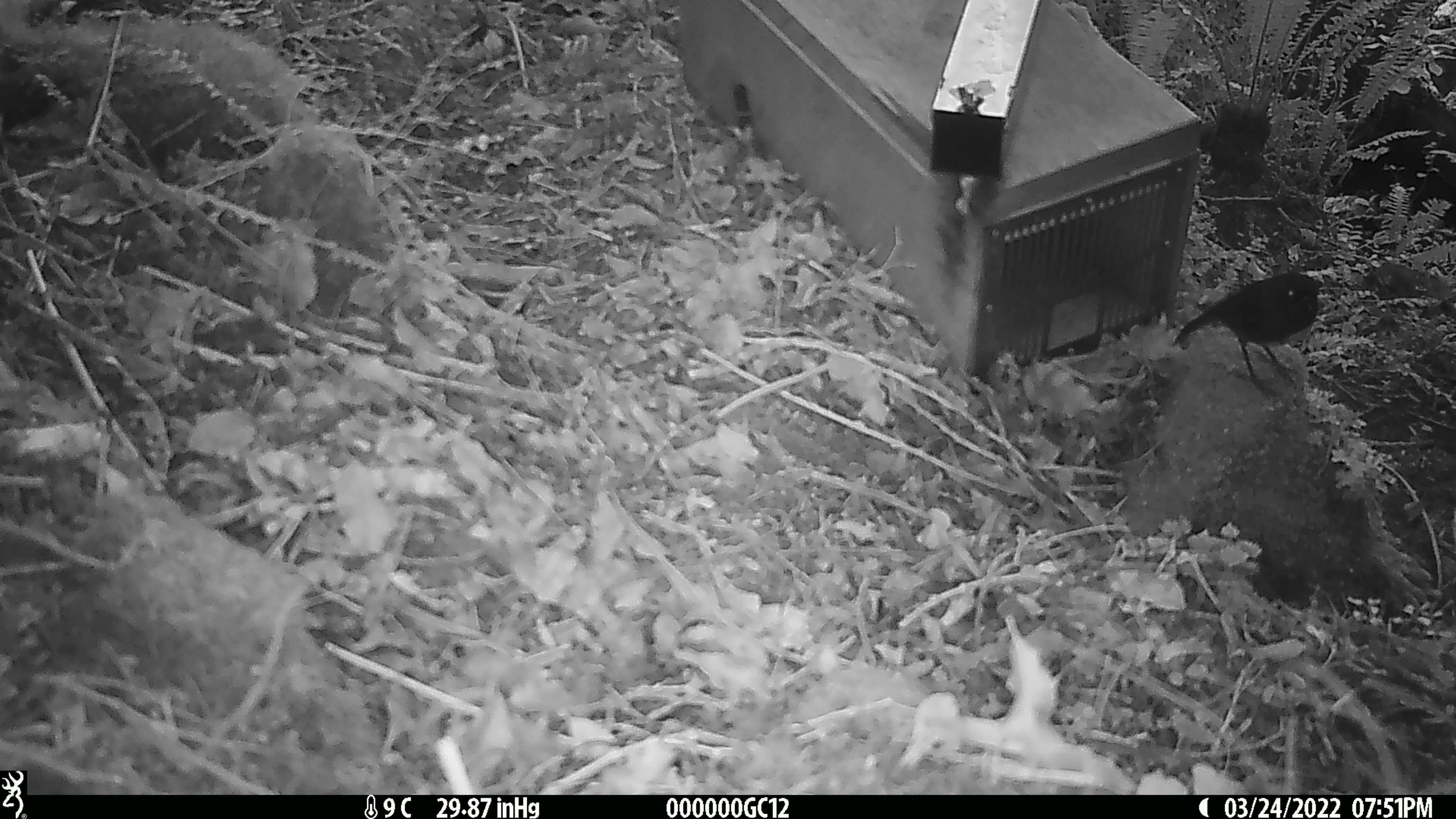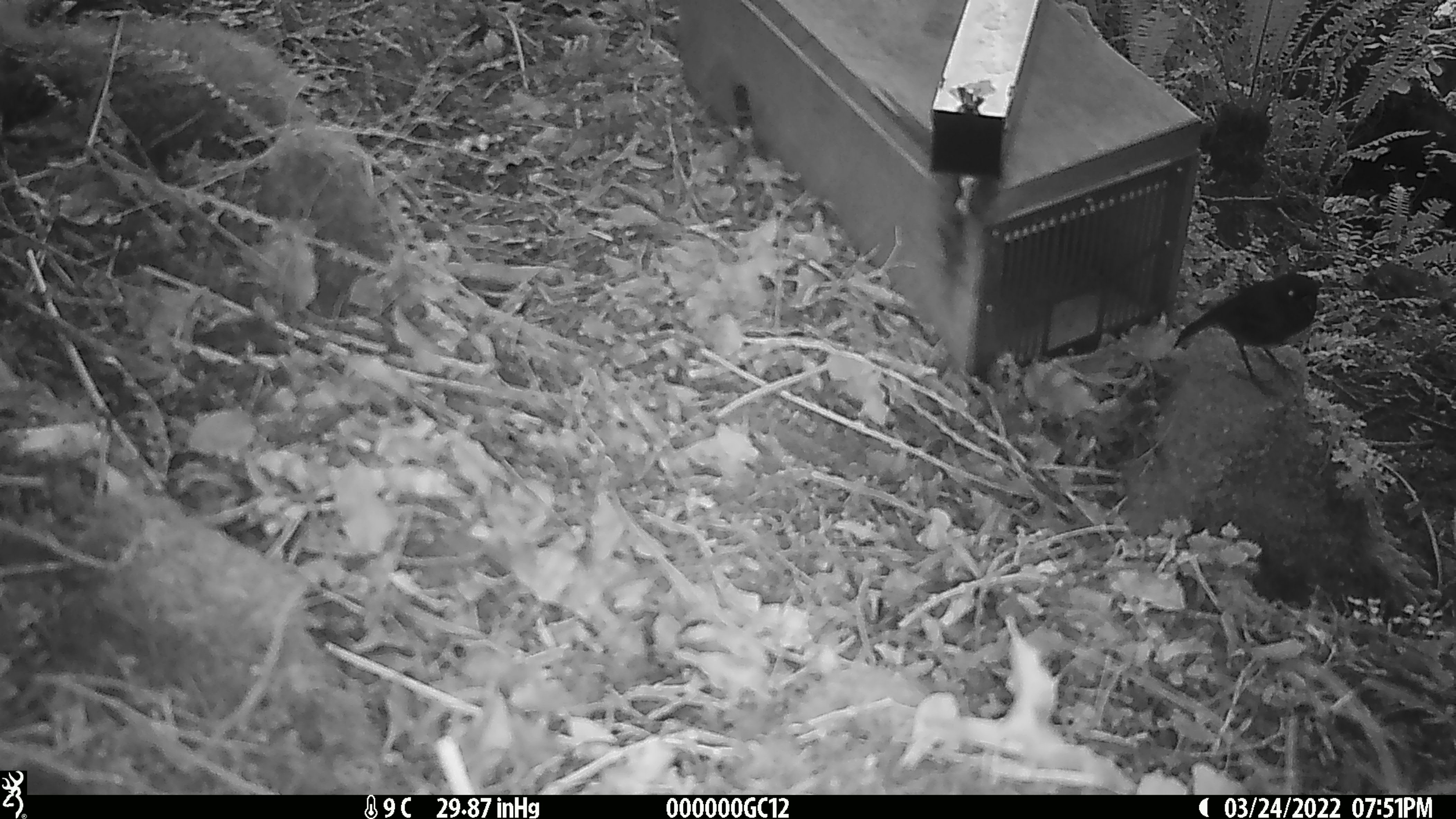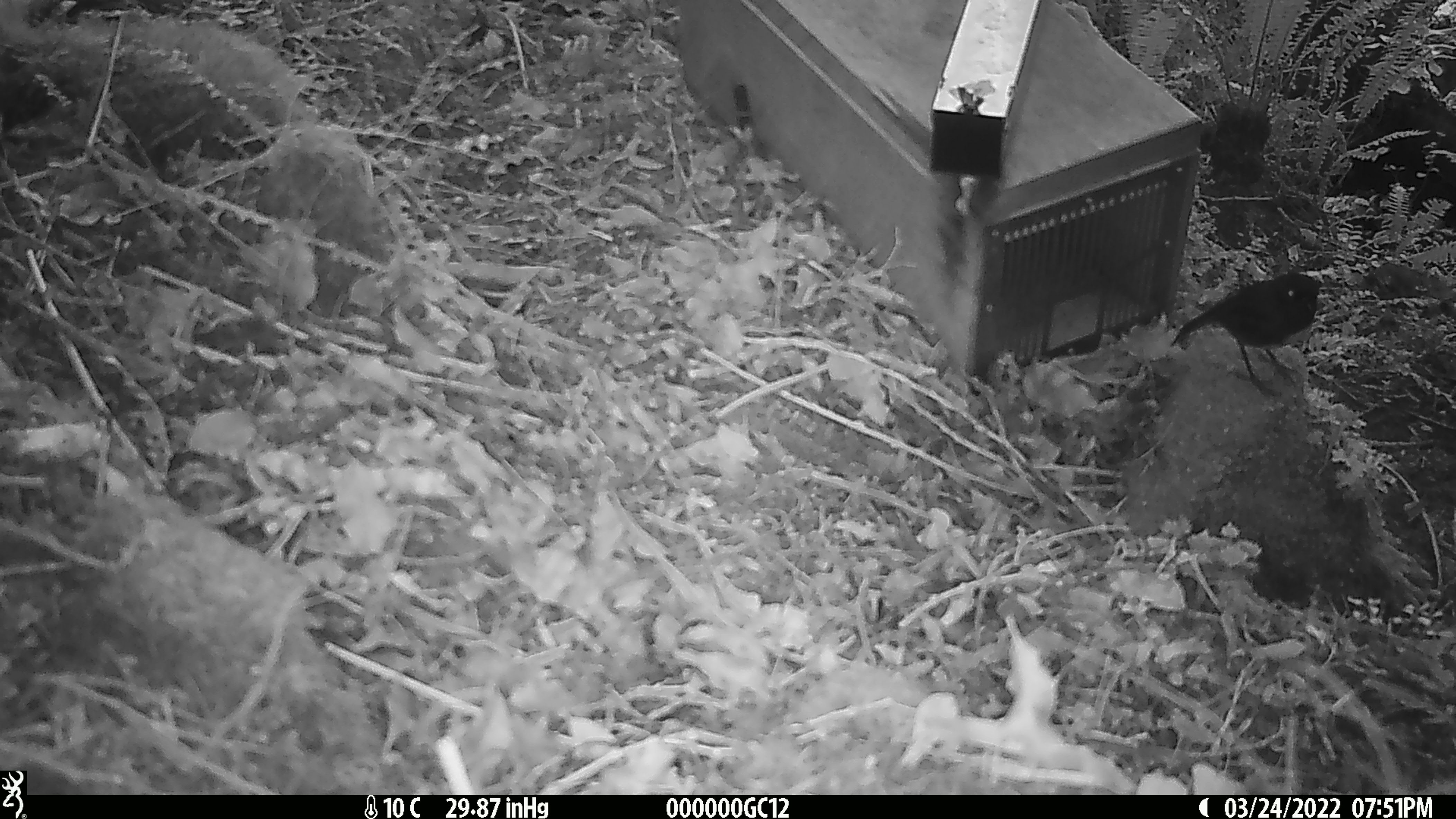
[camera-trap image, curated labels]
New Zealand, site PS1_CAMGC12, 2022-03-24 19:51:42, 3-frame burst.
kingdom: Animalia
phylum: Chordata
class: Aves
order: Passeriformes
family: Petroicidae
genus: Petroica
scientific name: Petroica australis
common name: new zealand robin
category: robin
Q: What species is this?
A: Robin (new zealand robin) (Petroica australis).